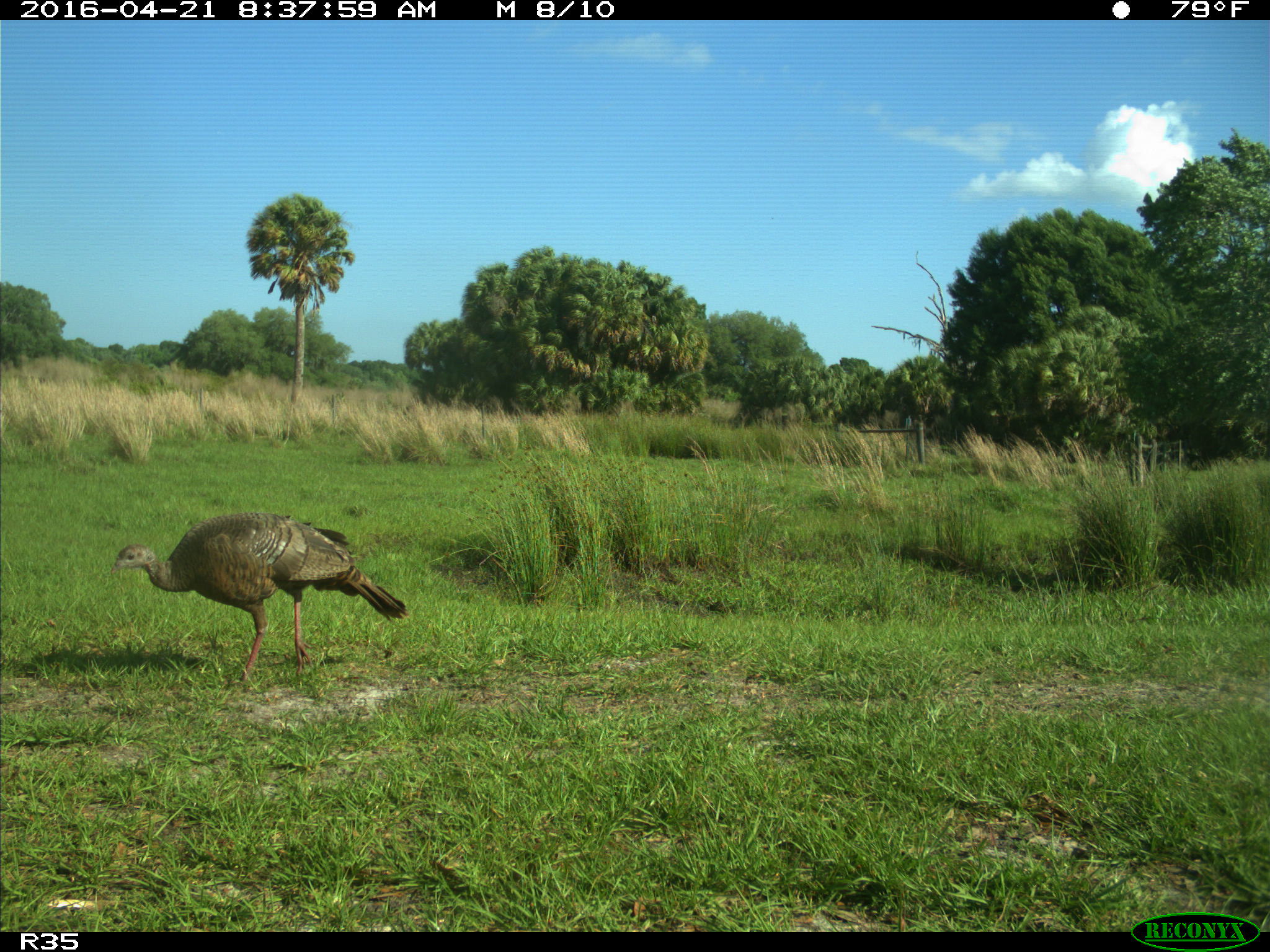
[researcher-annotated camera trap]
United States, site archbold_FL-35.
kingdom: Animalia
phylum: Chordata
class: Aves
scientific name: Aves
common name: birds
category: unidentified bird